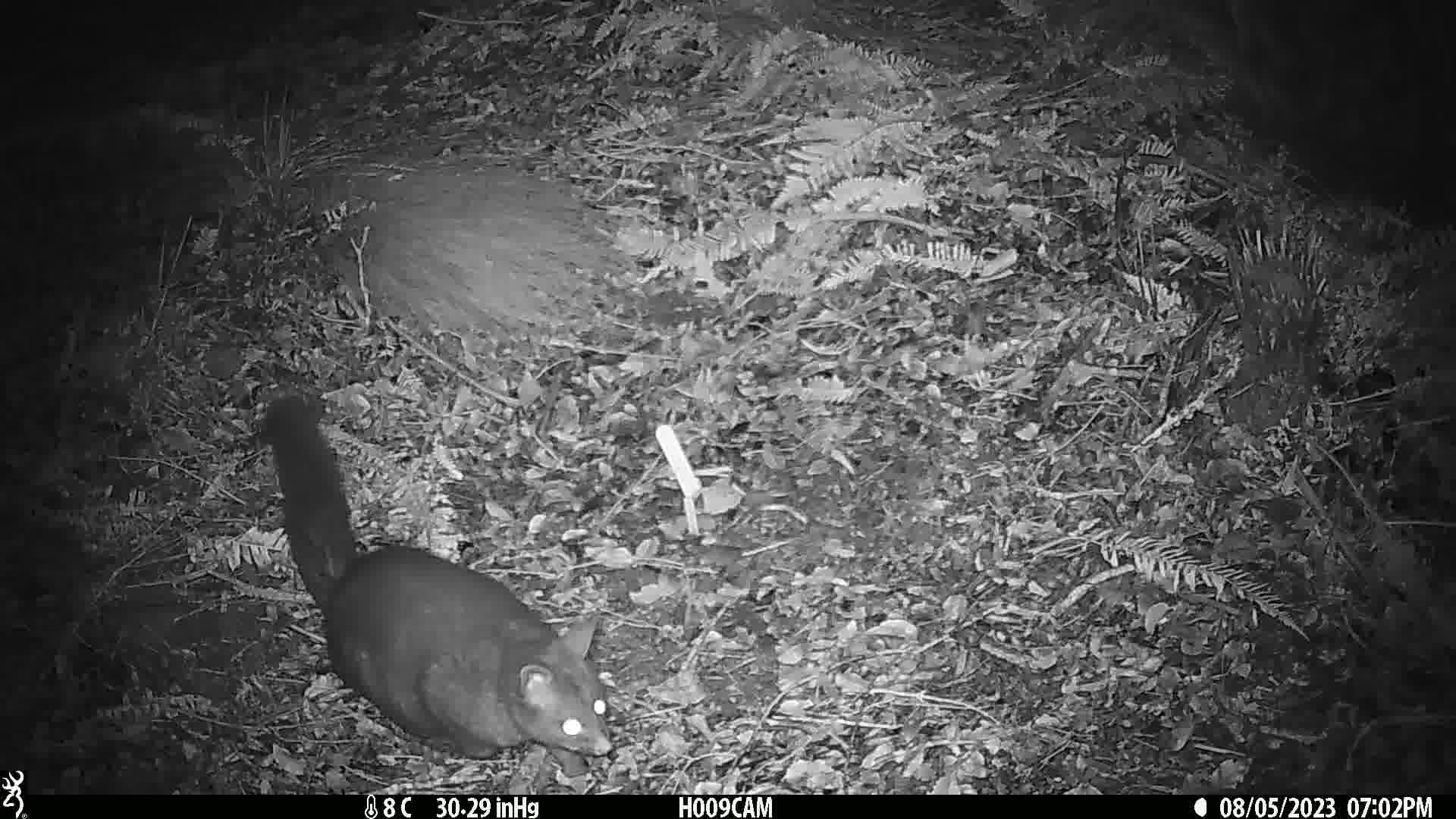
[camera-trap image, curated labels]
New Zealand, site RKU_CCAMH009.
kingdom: Animalia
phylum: Chordata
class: Mammalia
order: Diprotodontia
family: Phalangeridae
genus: Trichosurus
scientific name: Trichosurus vulpecula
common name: common brushtail possum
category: possum